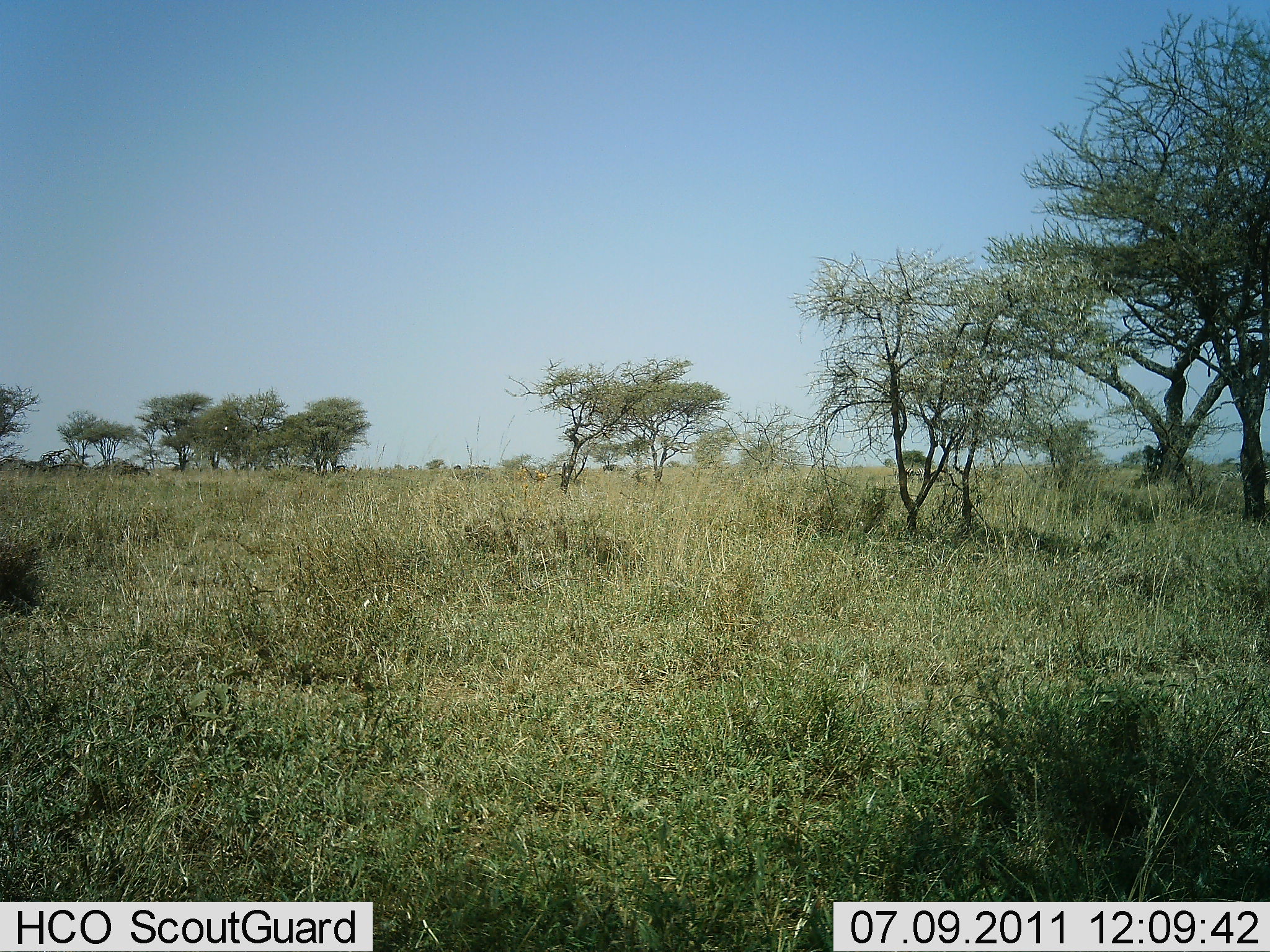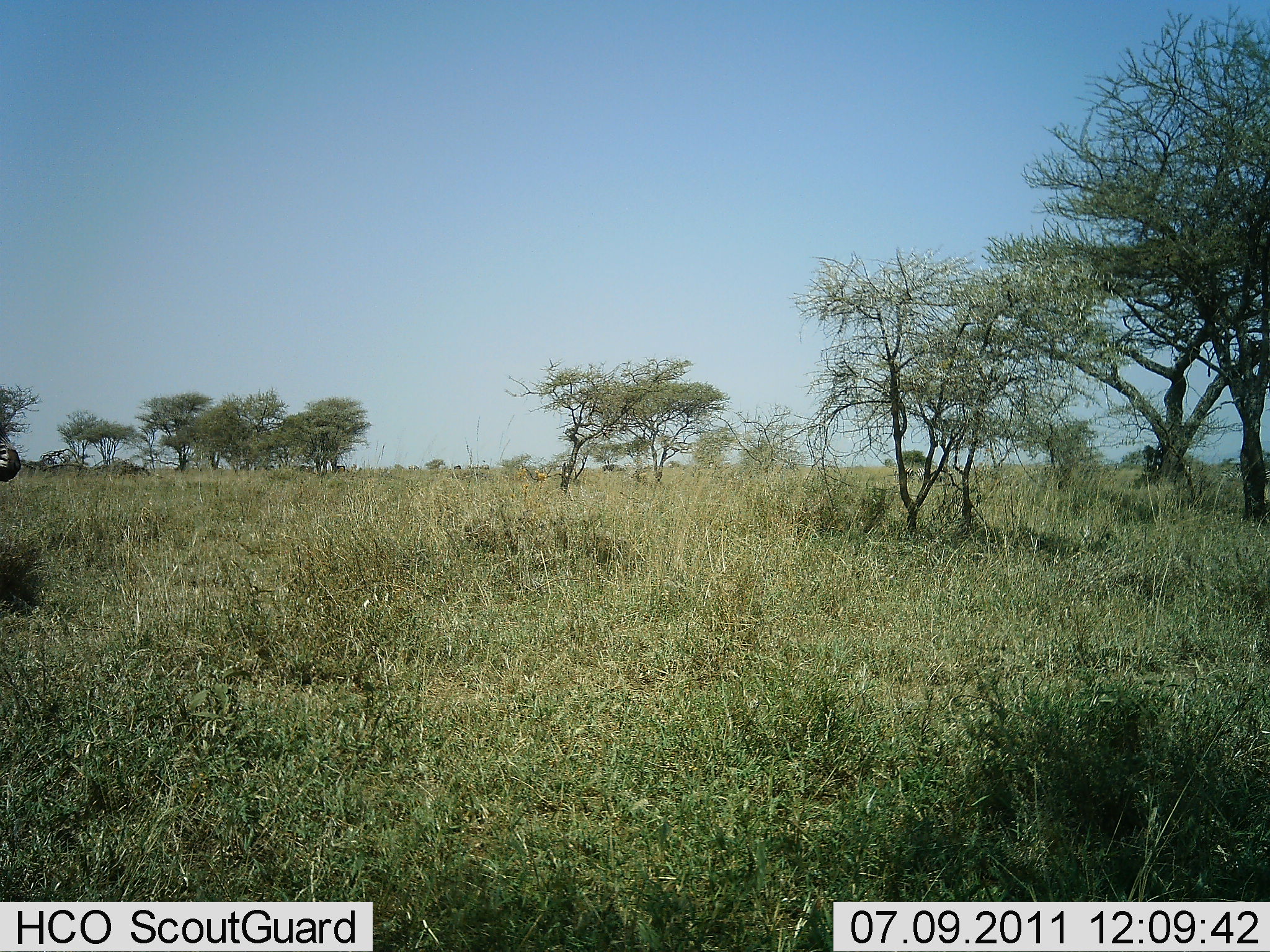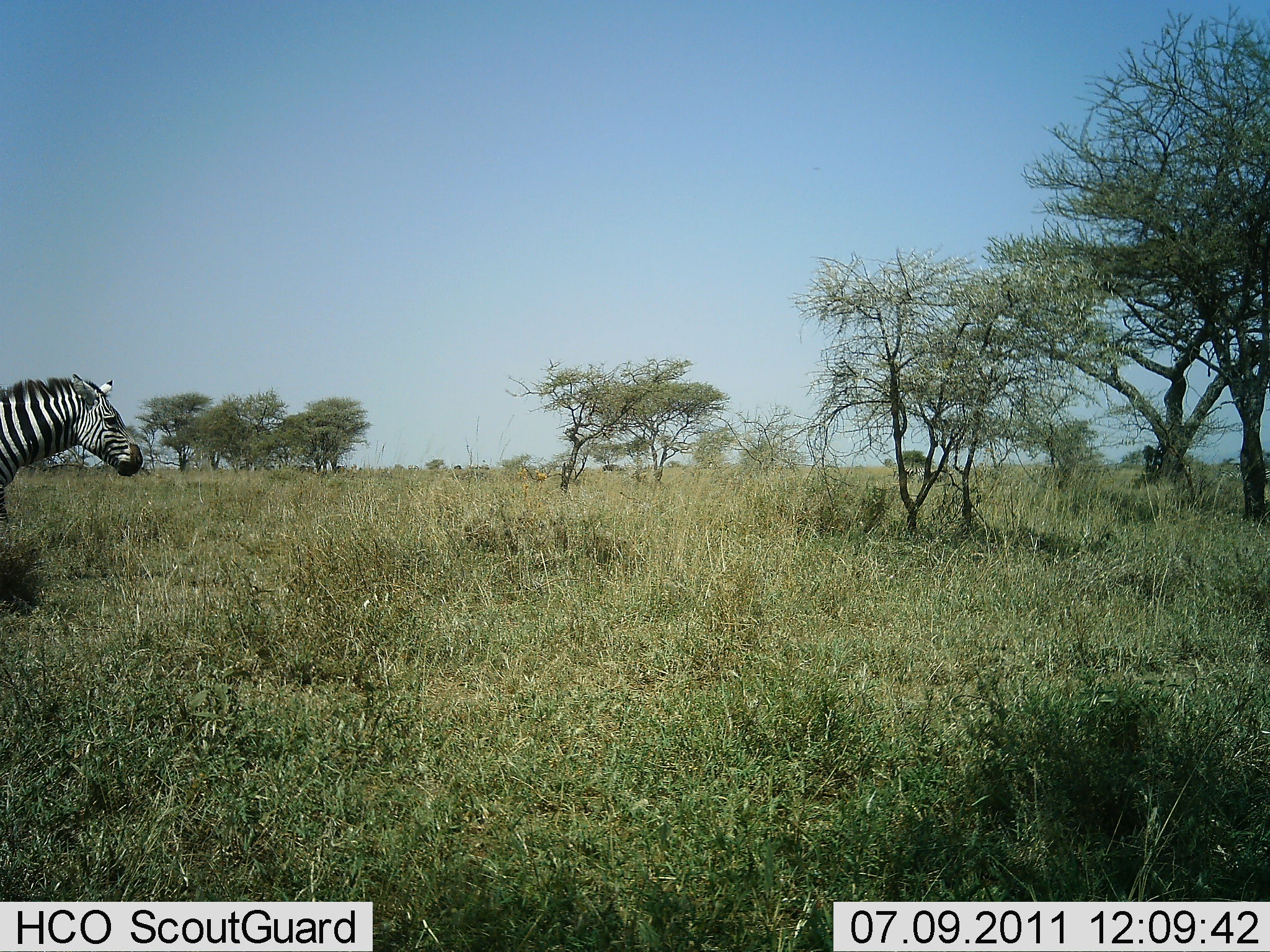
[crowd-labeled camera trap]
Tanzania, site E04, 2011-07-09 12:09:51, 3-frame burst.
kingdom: Animalia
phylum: Chordata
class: Mammalia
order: Perissodactyla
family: Equidae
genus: Equus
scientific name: Equus quagga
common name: plains zebra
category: zebra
Zebra (plains zebra) (Equus quagga), count 1. Behavior (volunteer vote fractions): standing 8%, resting 0%, moving 100%, interacting 0%. Young present (vote fraction): 0%. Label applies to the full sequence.